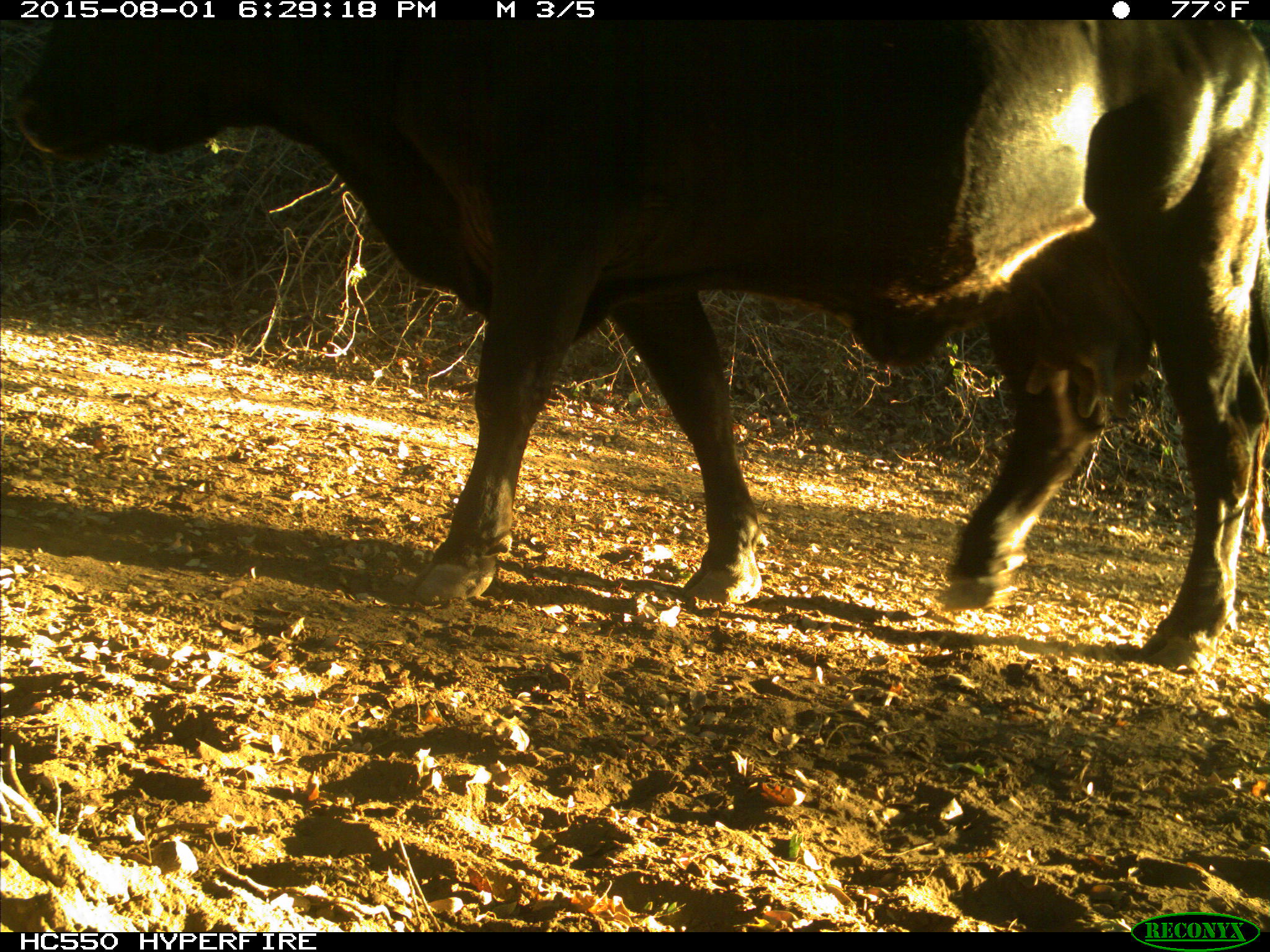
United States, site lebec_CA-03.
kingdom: Animalia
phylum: Chordata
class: Mammalia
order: Artiodactyla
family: Bovidae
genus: Bos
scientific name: Bos taurus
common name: domestic cow